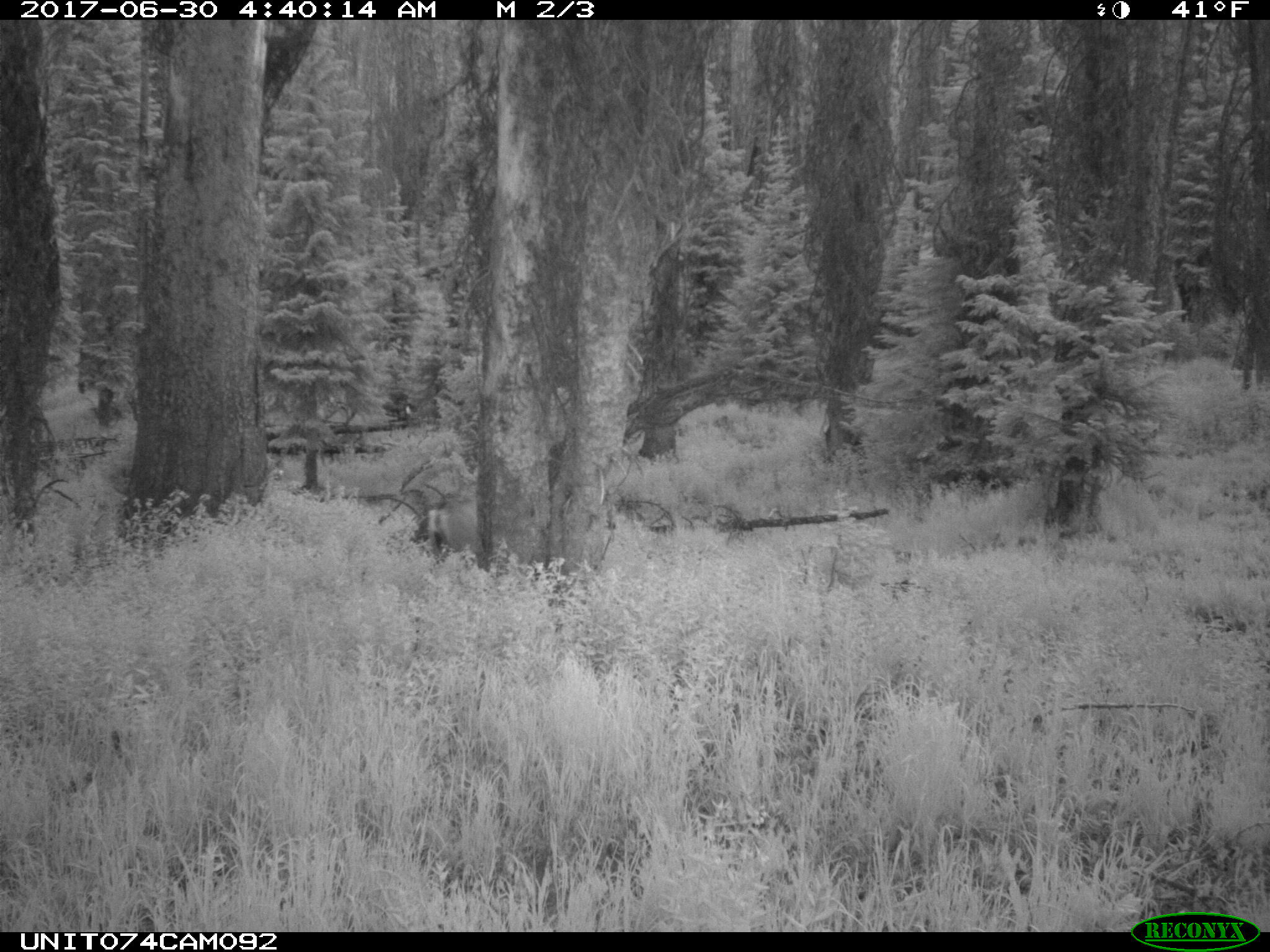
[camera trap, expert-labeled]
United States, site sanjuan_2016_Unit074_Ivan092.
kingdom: Animalia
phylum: Chordata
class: Mammalia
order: Artiodactyla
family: Cervidae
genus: Odocoileus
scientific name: Odocoileus hemionus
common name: mule deer